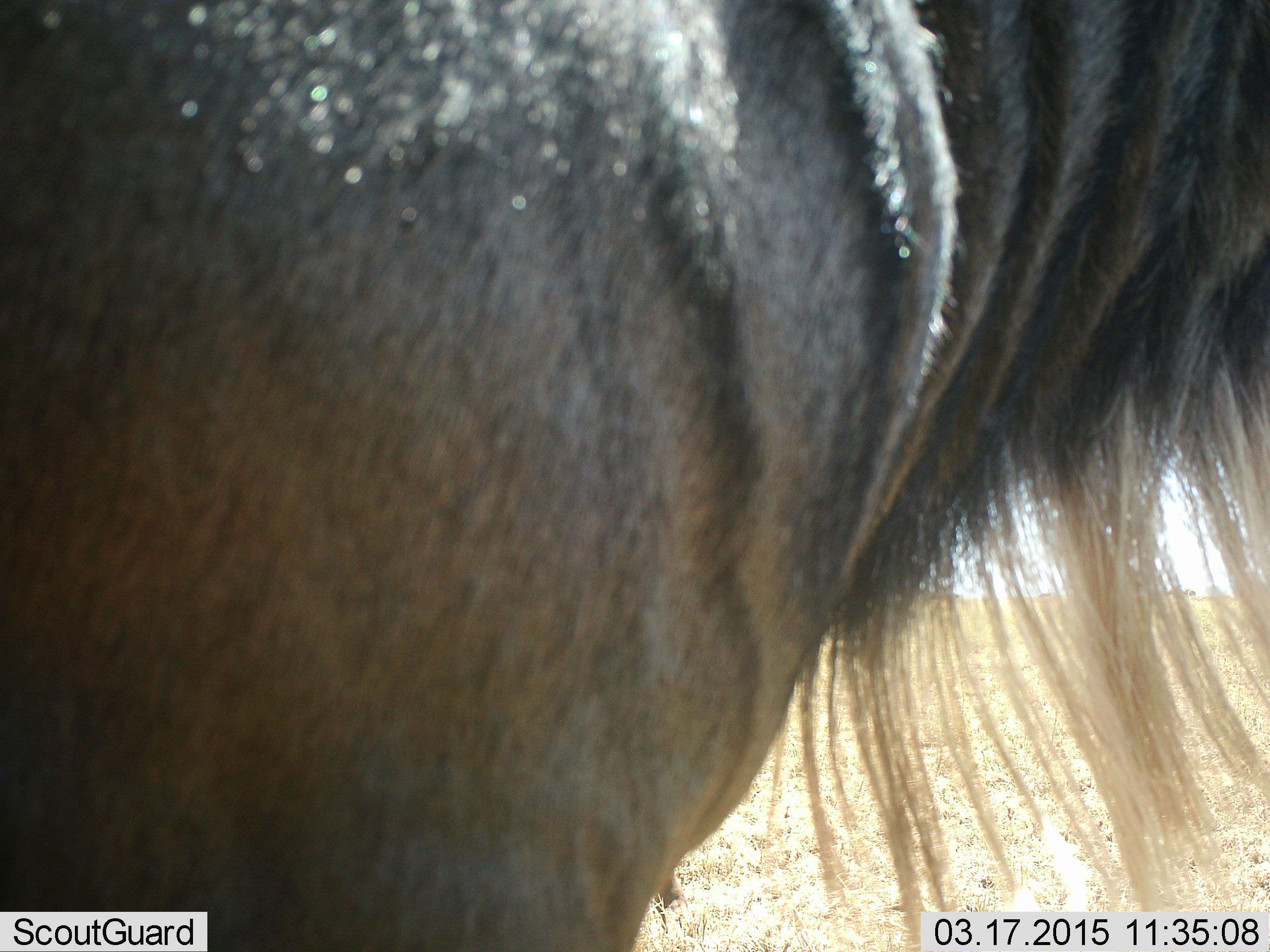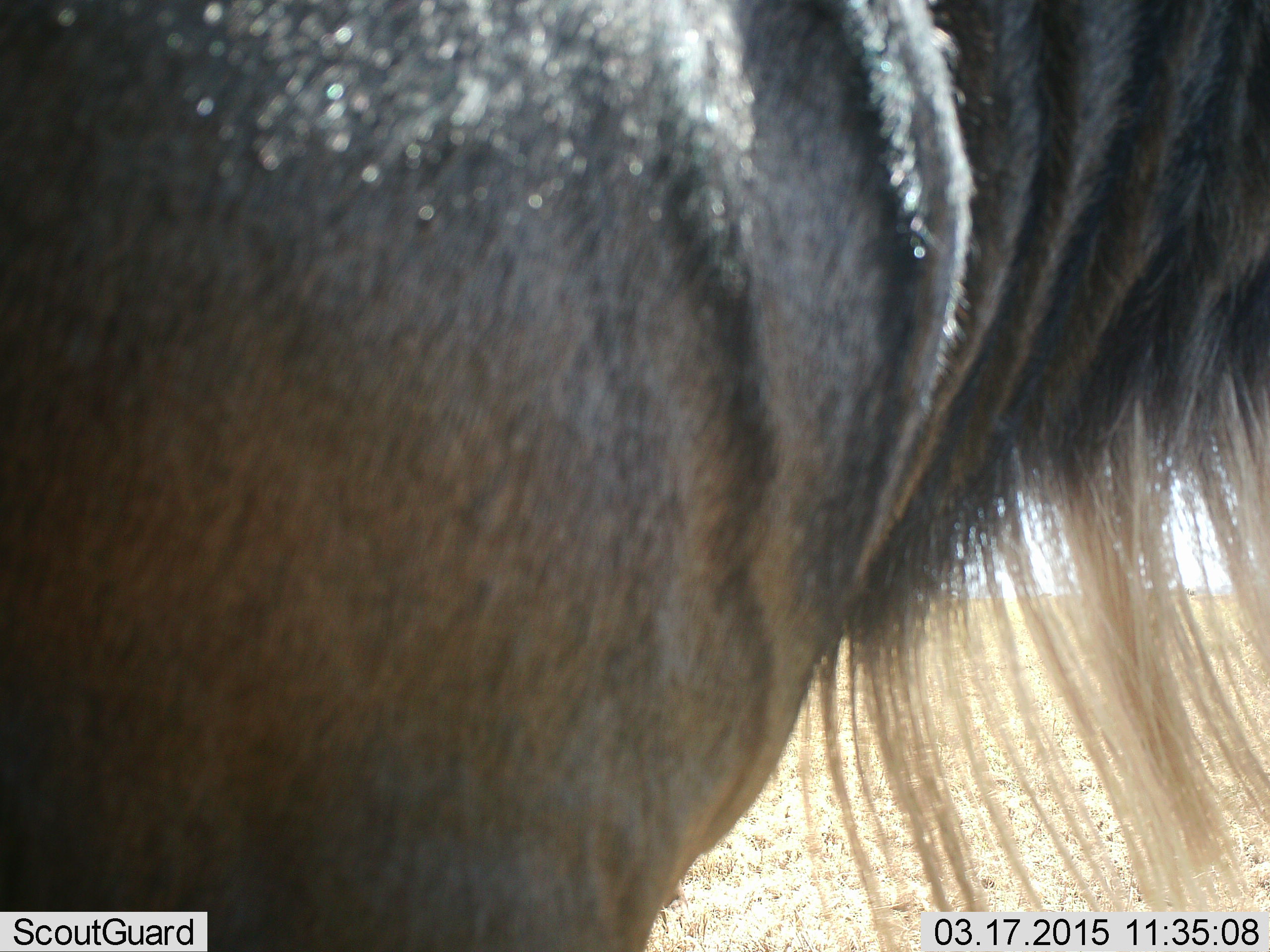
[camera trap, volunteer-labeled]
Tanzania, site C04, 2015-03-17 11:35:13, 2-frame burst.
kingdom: Animalia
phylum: Chordata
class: Mammalia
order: Artiodactyla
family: Bovidae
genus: Connochaetes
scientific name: Connochaetes taurinus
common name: blue wildebeest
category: wildebeest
Wildebeest (blue wildebeest) (Connochaetes taurinus), count 1. Behavior (volunteer vote fractions): standing 80%, resting 0%, moving 20%, interacting 0%. Young present (vote fraction): 0%. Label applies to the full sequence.